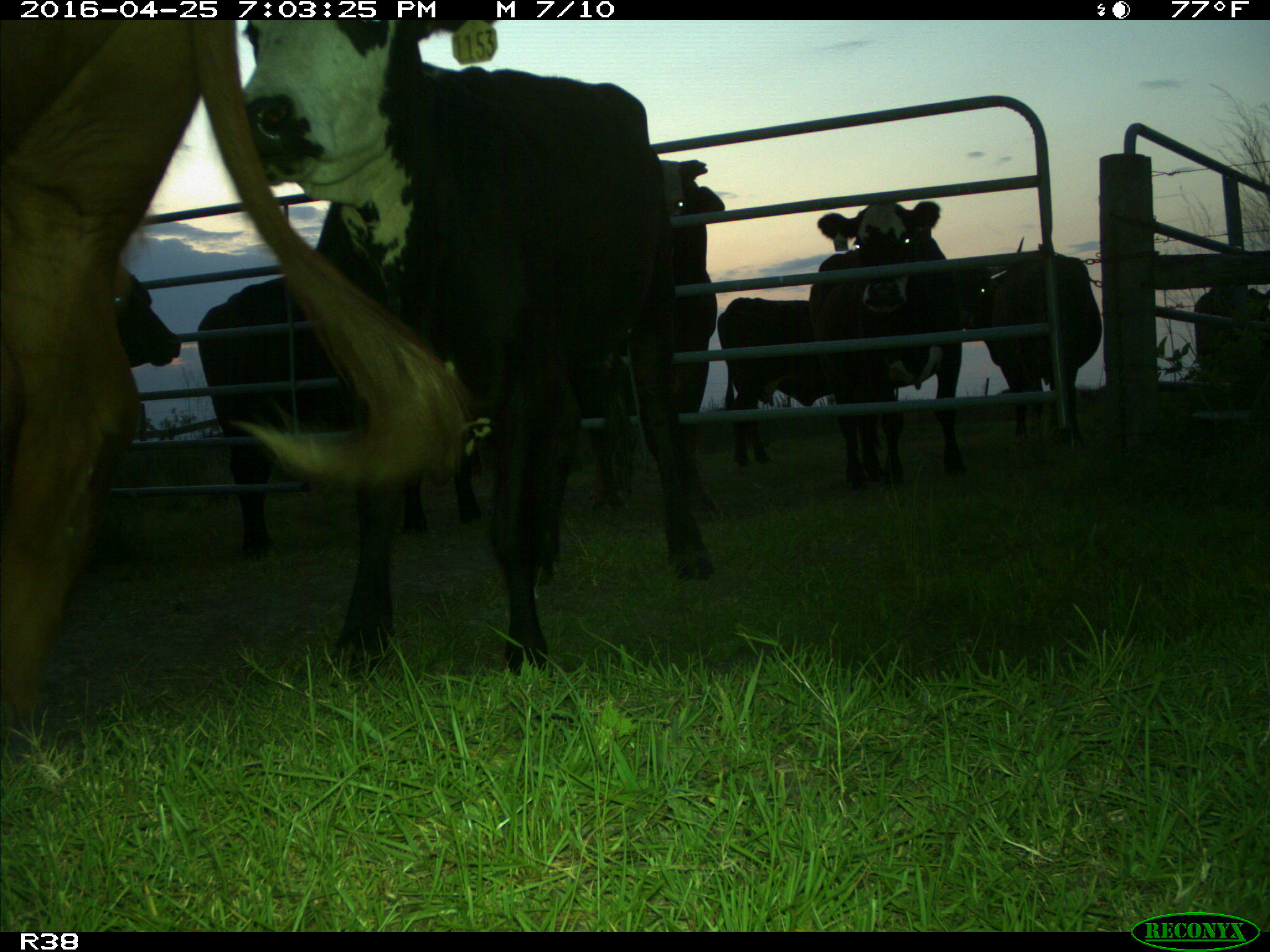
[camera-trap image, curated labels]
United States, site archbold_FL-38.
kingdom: Animalia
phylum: Chordata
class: Mammalia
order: Artiodactyla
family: Bovidae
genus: Bos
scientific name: Bos taurus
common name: domestic cow